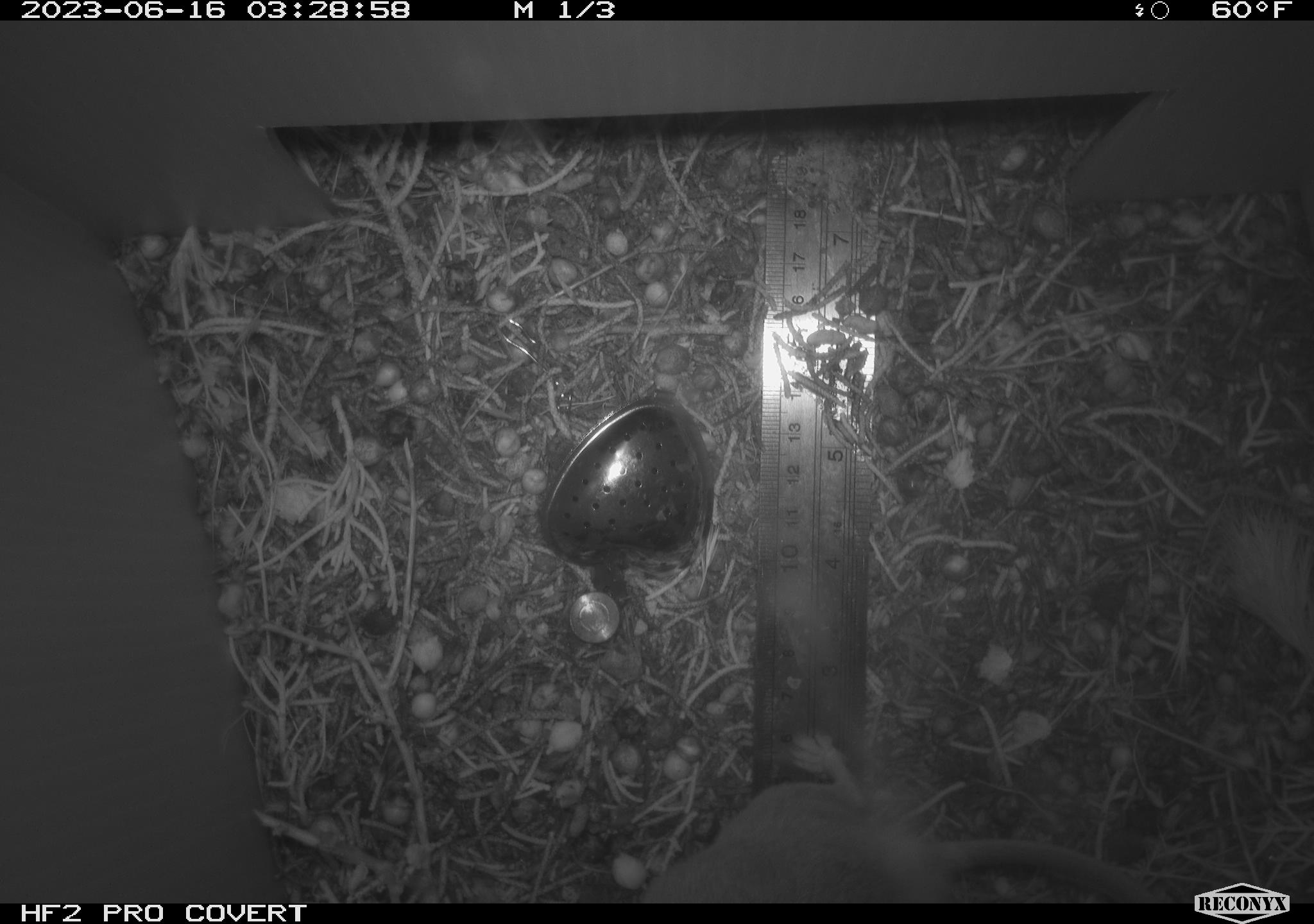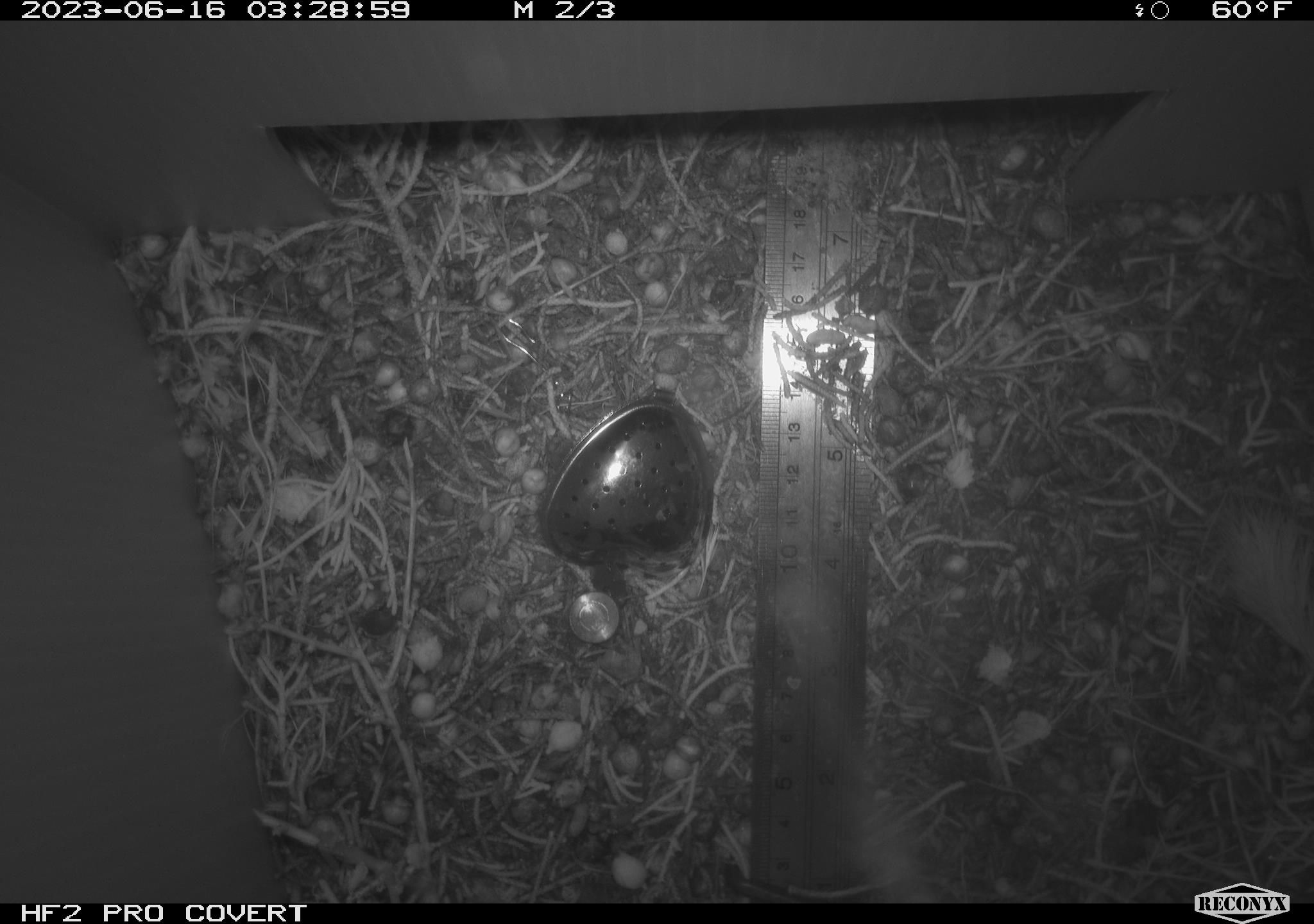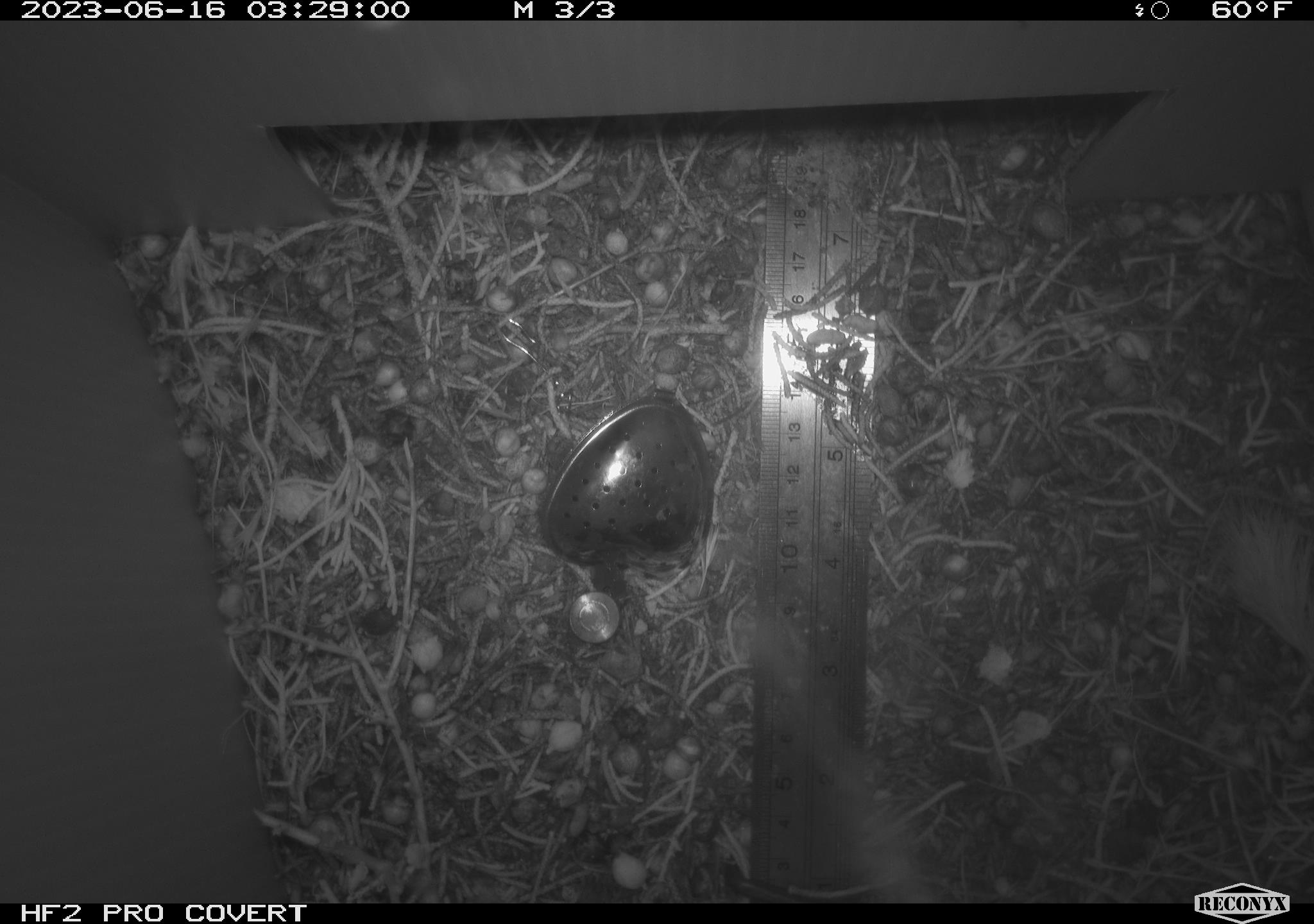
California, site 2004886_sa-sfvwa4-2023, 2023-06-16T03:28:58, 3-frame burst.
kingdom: Animalia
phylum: Chordata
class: Mammalia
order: Rodentia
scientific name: Rodentia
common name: mouse species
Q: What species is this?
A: Mouse species (Rodentia).